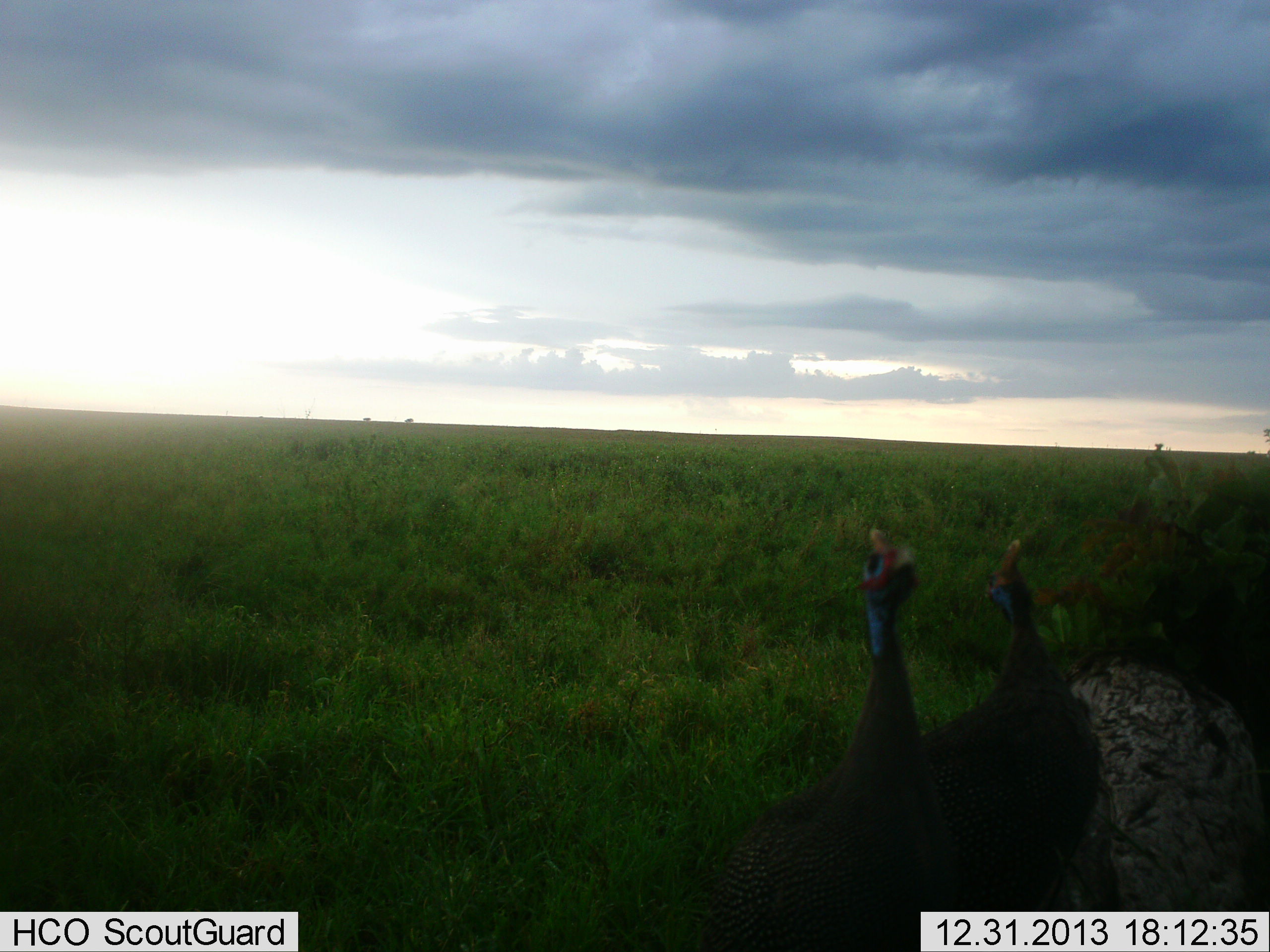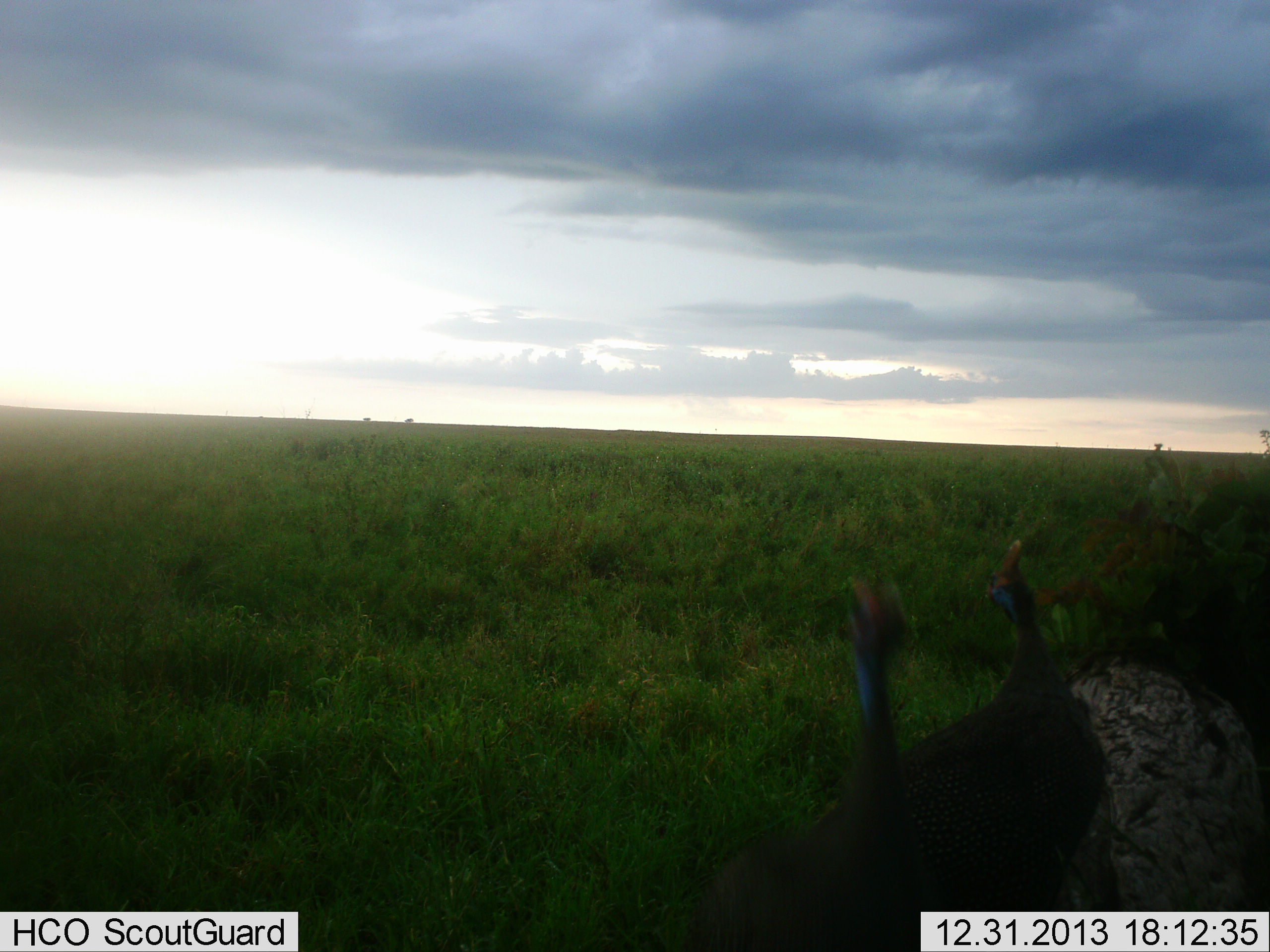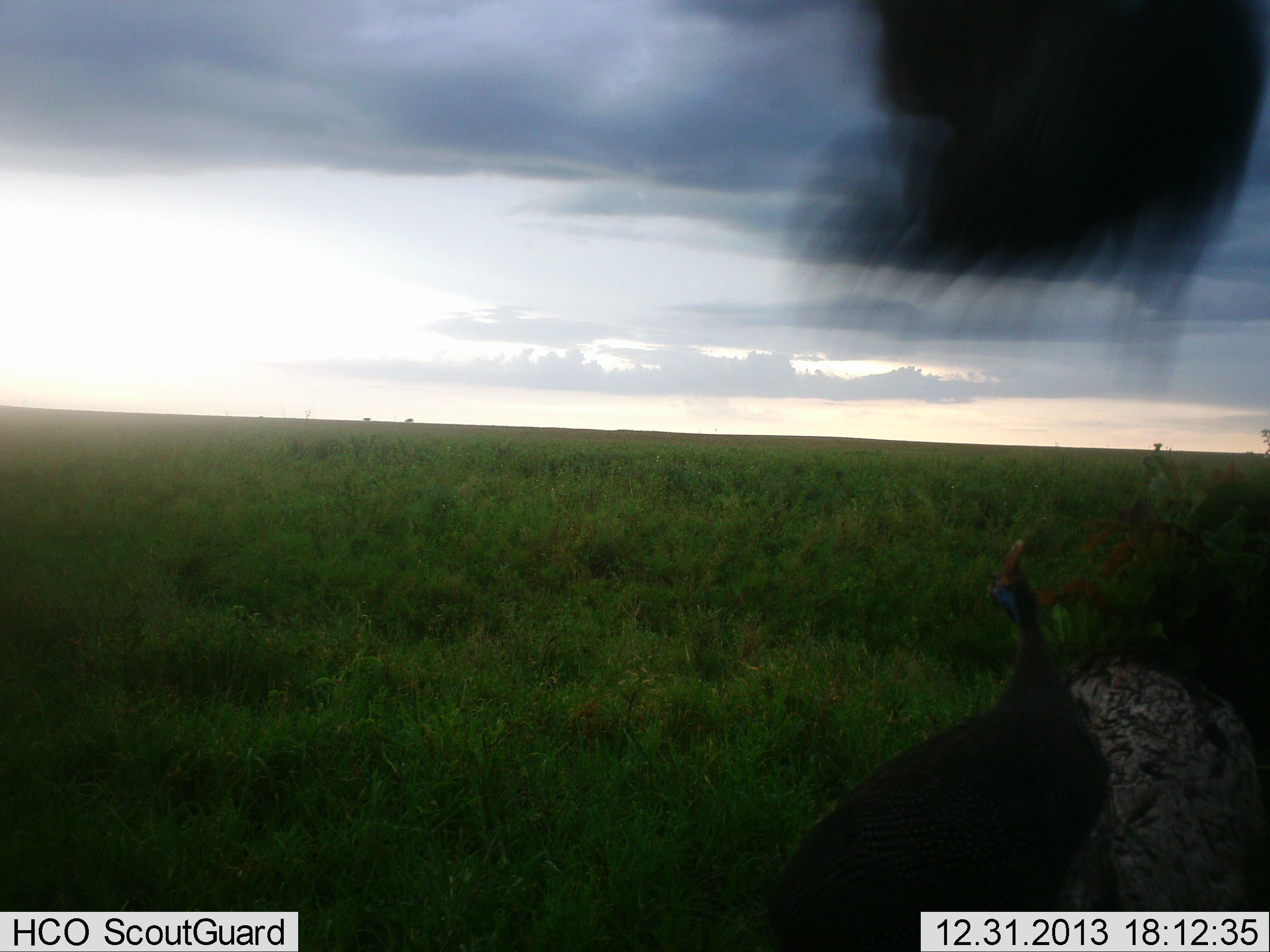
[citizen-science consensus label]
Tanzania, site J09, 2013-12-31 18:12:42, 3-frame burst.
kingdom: Animalia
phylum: Chordata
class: Aves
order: Galliformes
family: Numididae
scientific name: Numididae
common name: guinea fowl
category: guineafowl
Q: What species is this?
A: Guineafowl (guinea fowl) (Numididae).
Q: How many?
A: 2.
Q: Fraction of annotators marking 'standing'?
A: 90%.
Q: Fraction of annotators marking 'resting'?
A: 0%.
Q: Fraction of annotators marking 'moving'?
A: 70%.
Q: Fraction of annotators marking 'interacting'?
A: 10%.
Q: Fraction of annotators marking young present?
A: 0%.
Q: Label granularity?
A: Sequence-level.